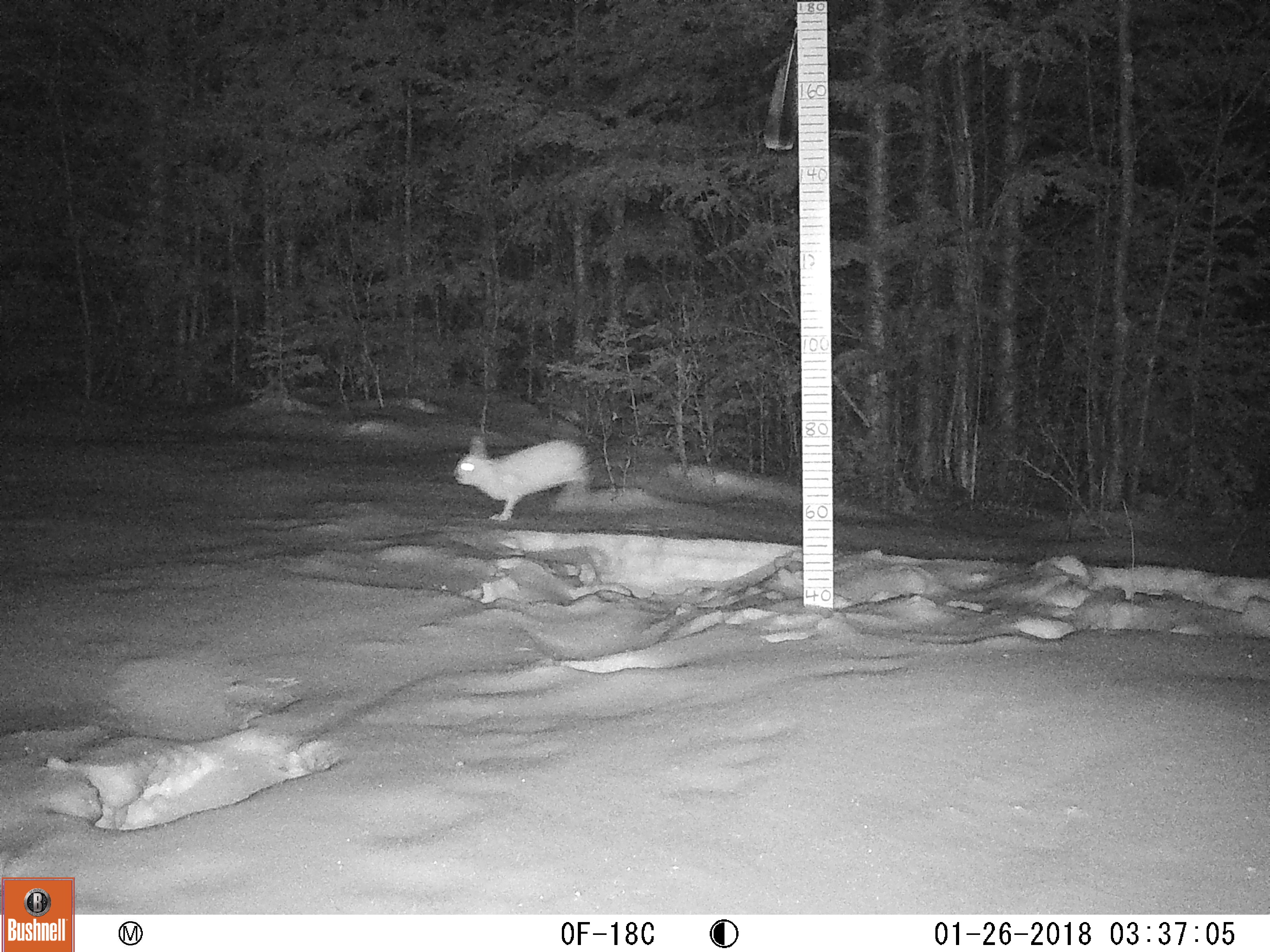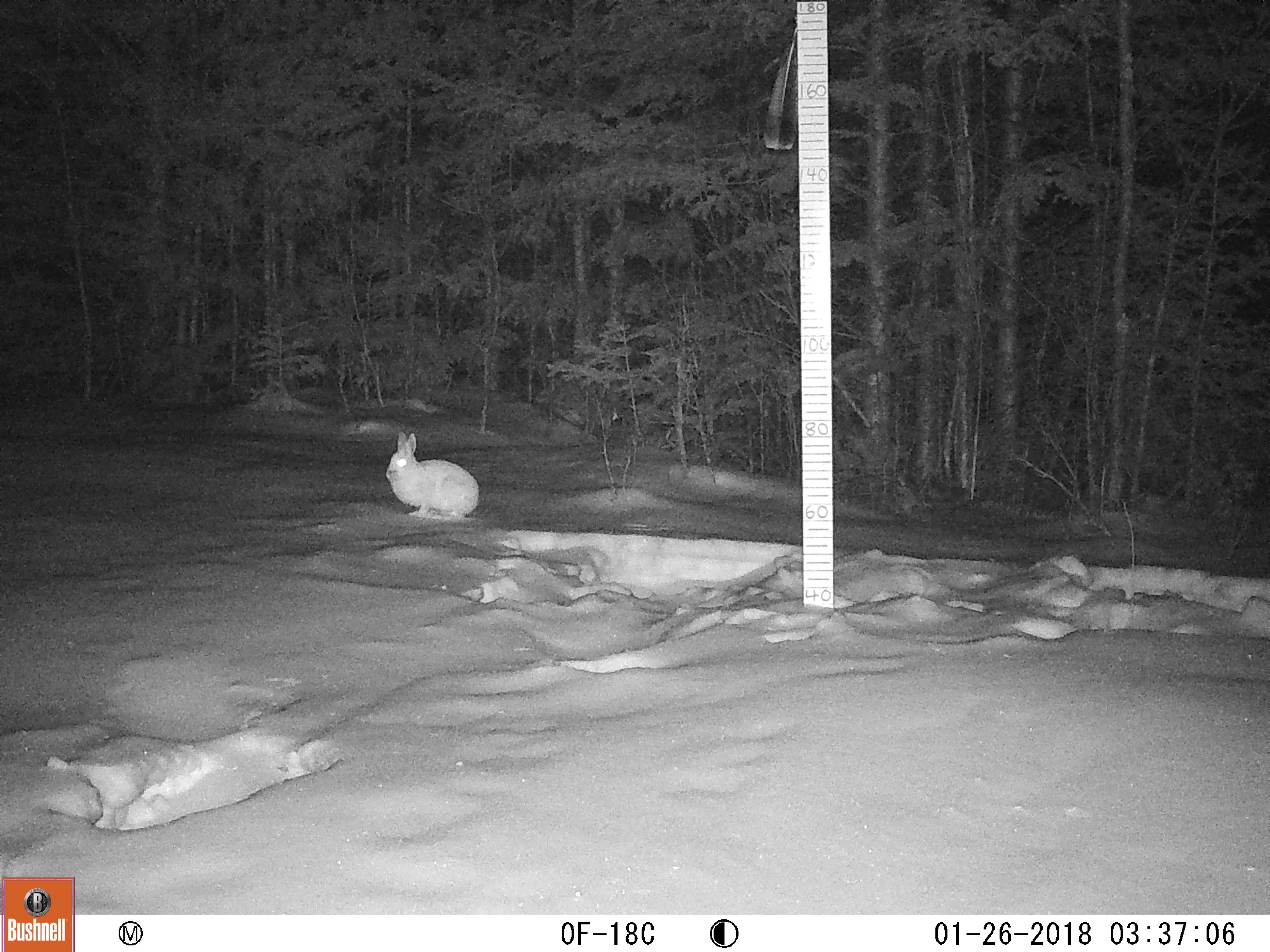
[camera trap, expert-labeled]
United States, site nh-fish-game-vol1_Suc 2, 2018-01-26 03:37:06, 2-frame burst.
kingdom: Animalia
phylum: Chordata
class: Mammalia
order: Lagomorpha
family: Leporidae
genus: Lepus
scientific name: Lepus americanus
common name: snowshoe hare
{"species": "snowshoe hare (Lepus americanus)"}